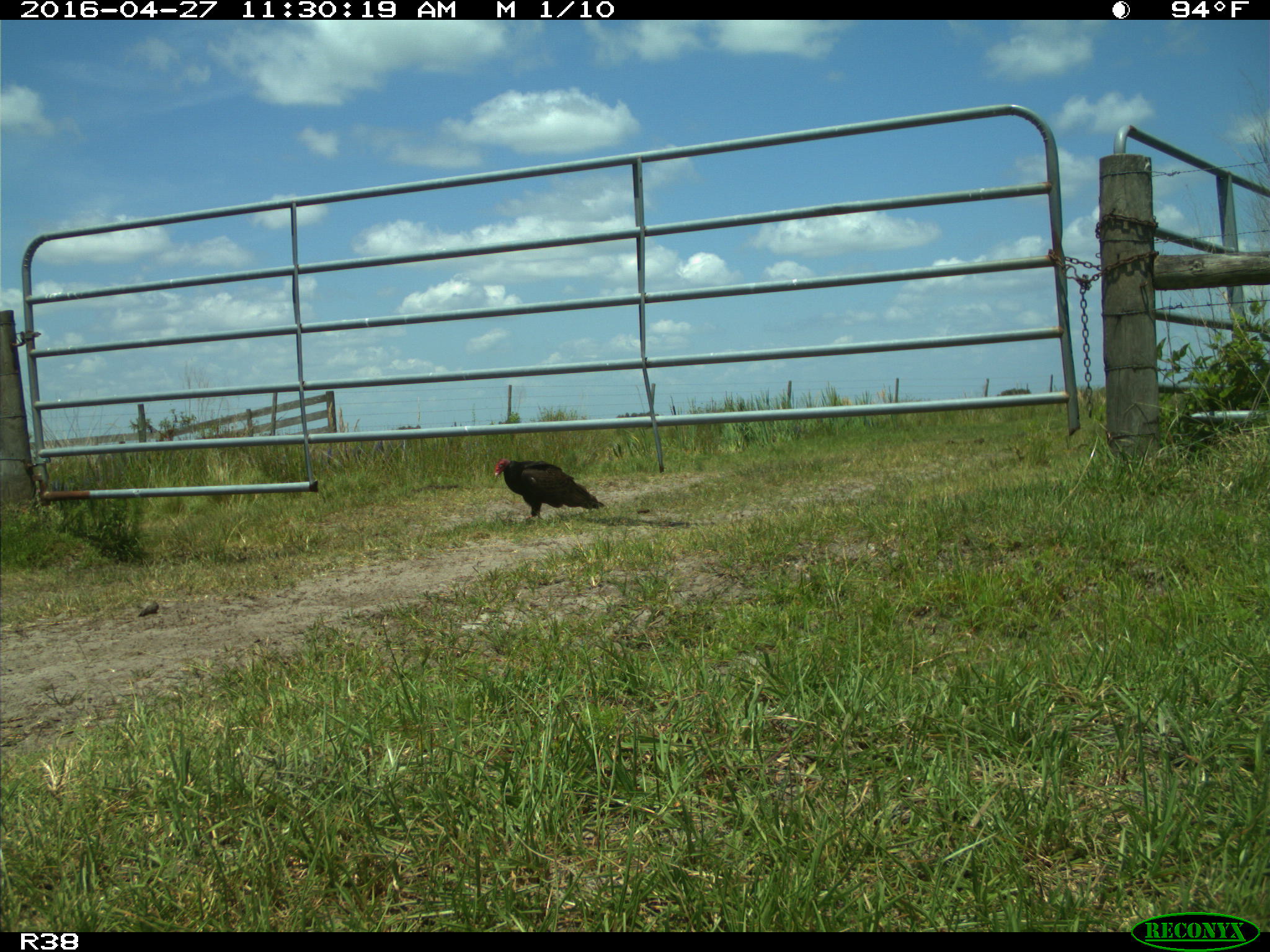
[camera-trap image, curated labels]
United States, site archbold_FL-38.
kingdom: Animalia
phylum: Chordata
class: Aves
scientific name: Aves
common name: birds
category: unidentified bird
Unidentified bird (birds) (Aves).